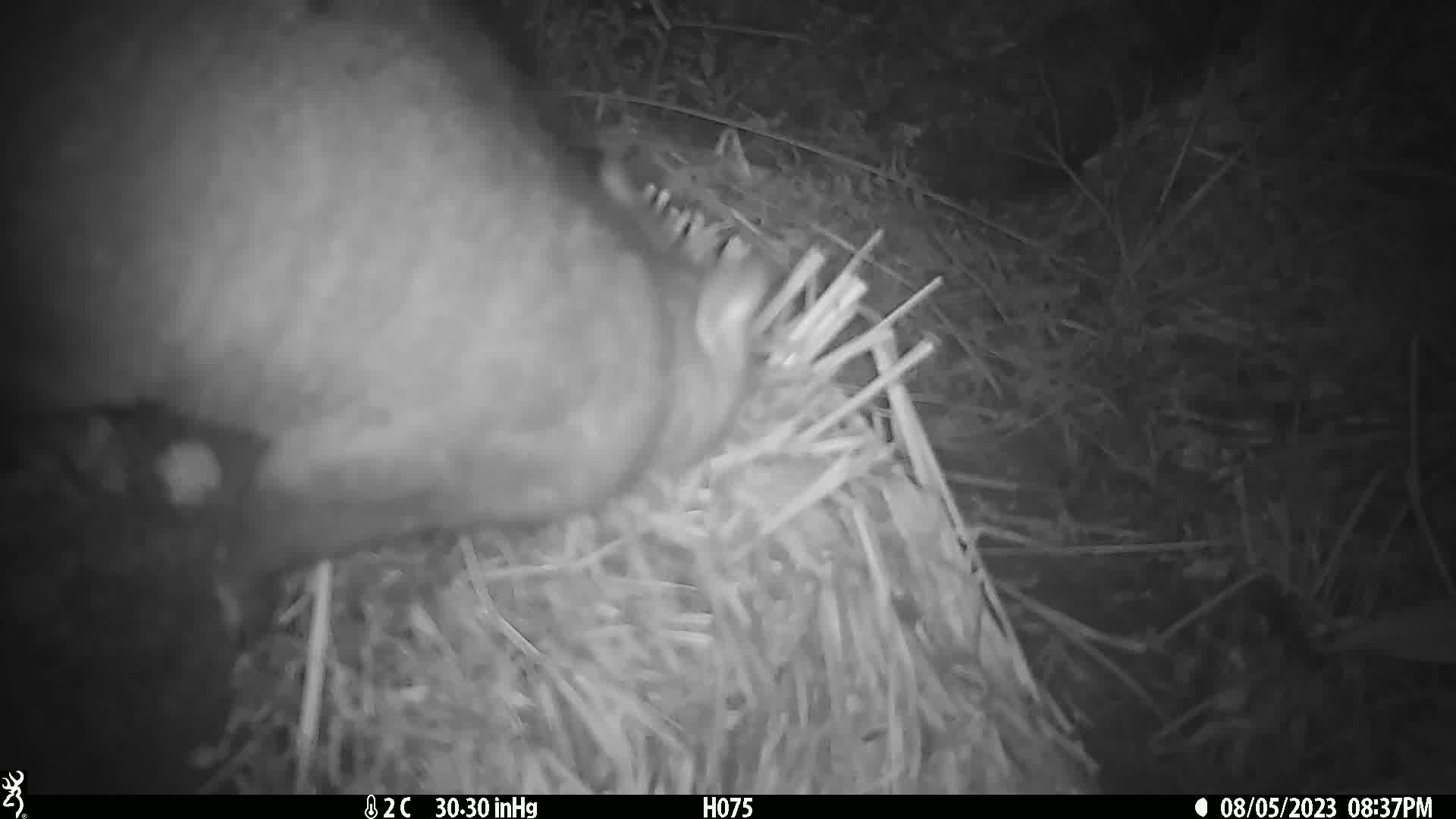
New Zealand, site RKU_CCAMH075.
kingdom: Animalia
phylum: Chordata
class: Mammalia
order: Diprotodontia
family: Phalangeridae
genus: Trichosurus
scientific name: Trichosurus vulpecula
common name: common brushtail possum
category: possum